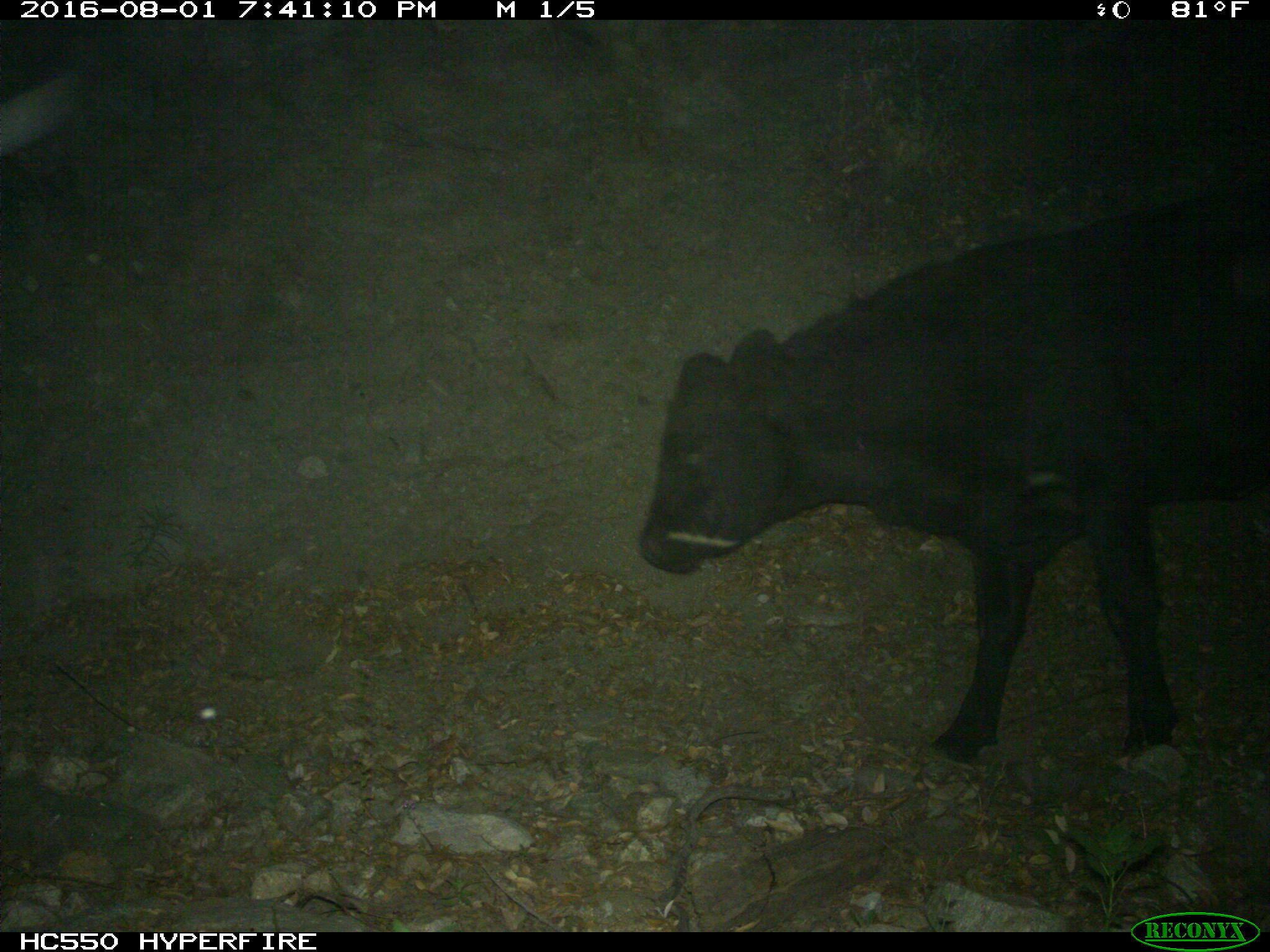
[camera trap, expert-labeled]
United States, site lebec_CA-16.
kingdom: Animalia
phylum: Chordata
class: Mammalia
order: Artiodactyla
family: Bovidae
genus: Bos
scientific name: Bos taurus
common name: domestic cow